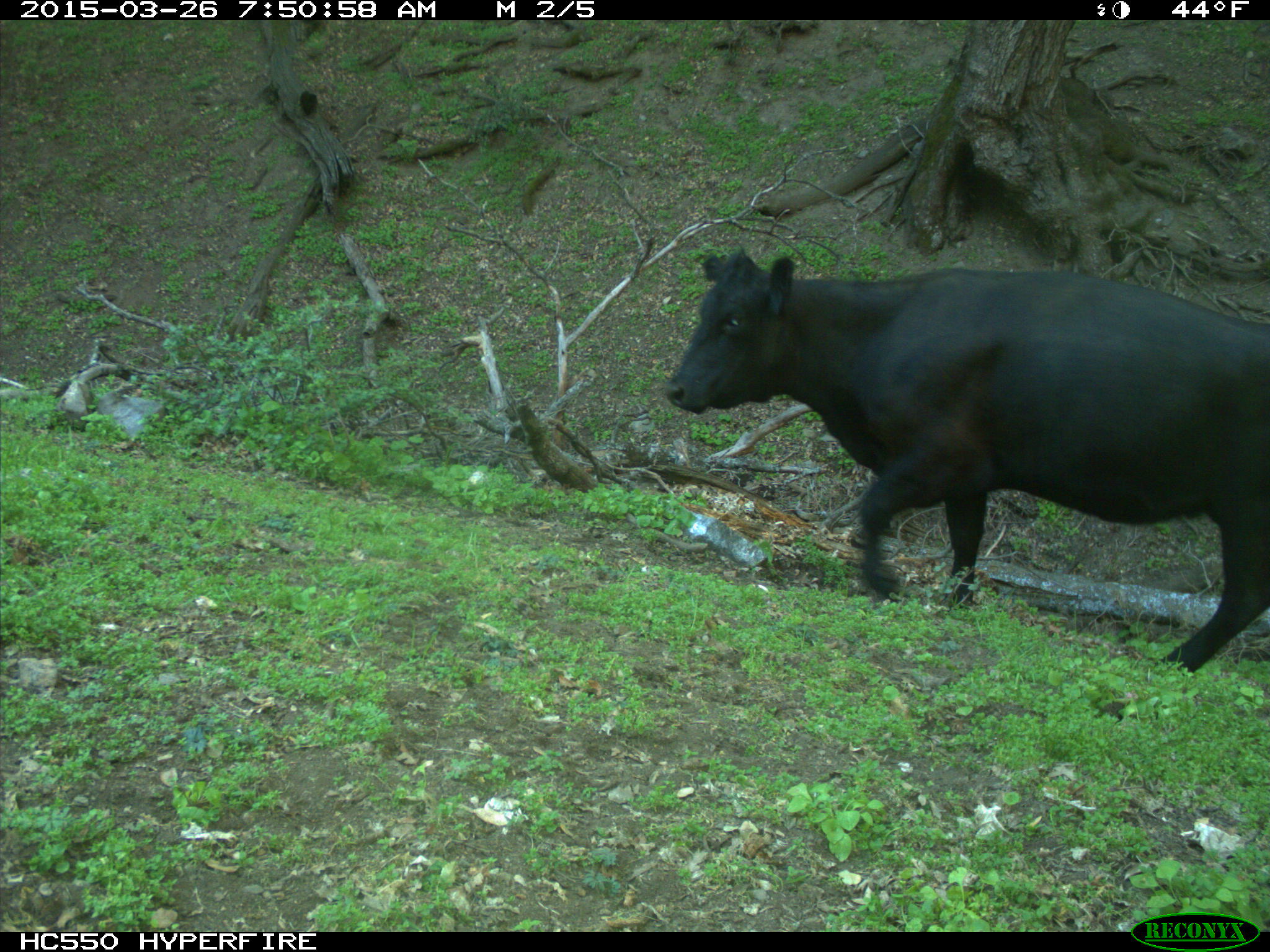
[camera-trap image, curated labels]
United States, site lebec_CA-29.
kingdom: Animalia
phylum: Chordata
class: Mammalia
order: Artiodactyla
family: Bovidae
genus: Bos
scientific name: Bos taurus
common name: domestic cow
Bos taurus (domestic cow).